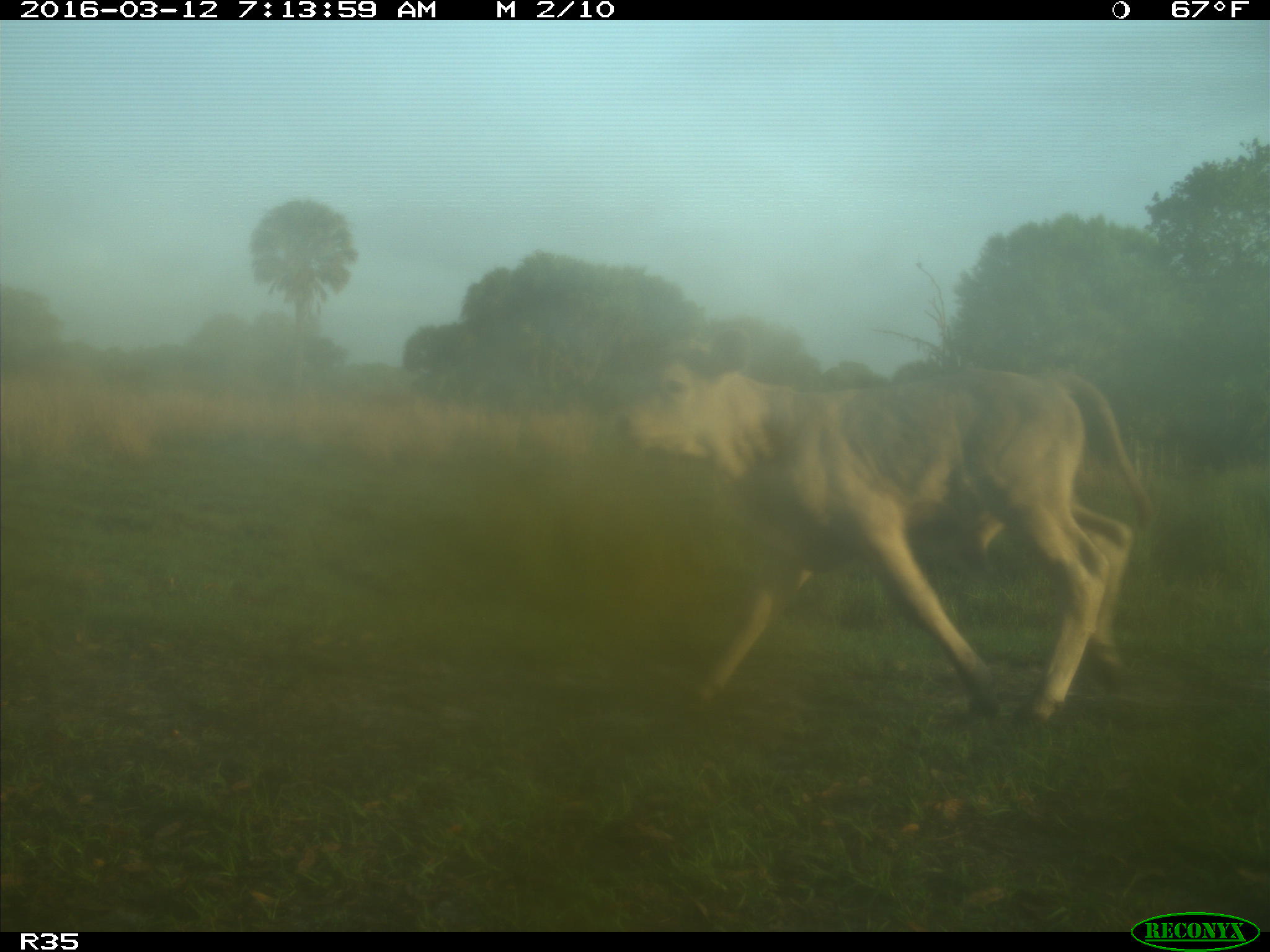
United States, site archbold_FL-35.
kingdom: Animalia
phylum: Chordata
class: Mammalia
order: Artiodactyla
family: Bovidae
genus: Bos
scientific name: Bos taurus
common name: domestic cow